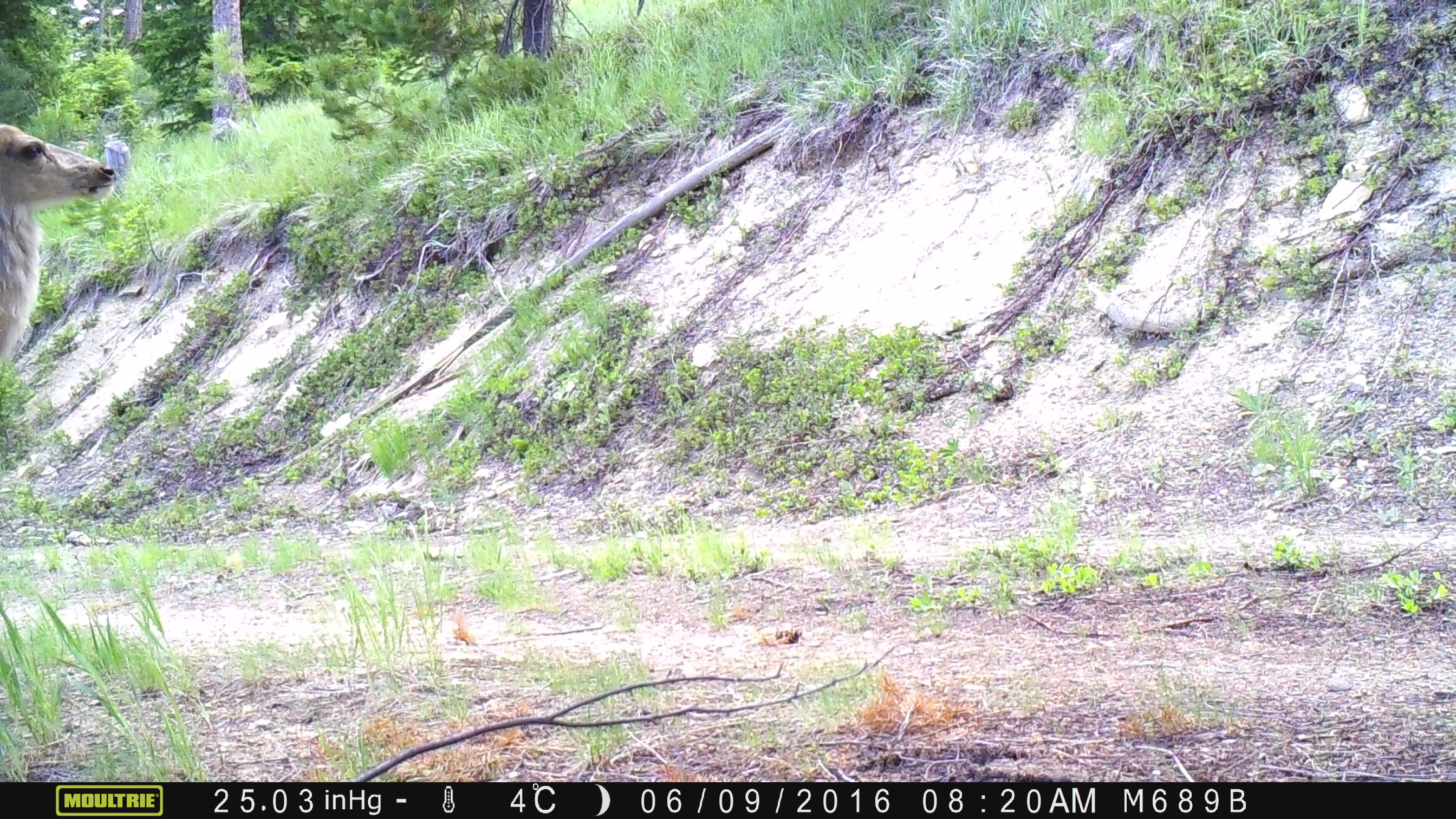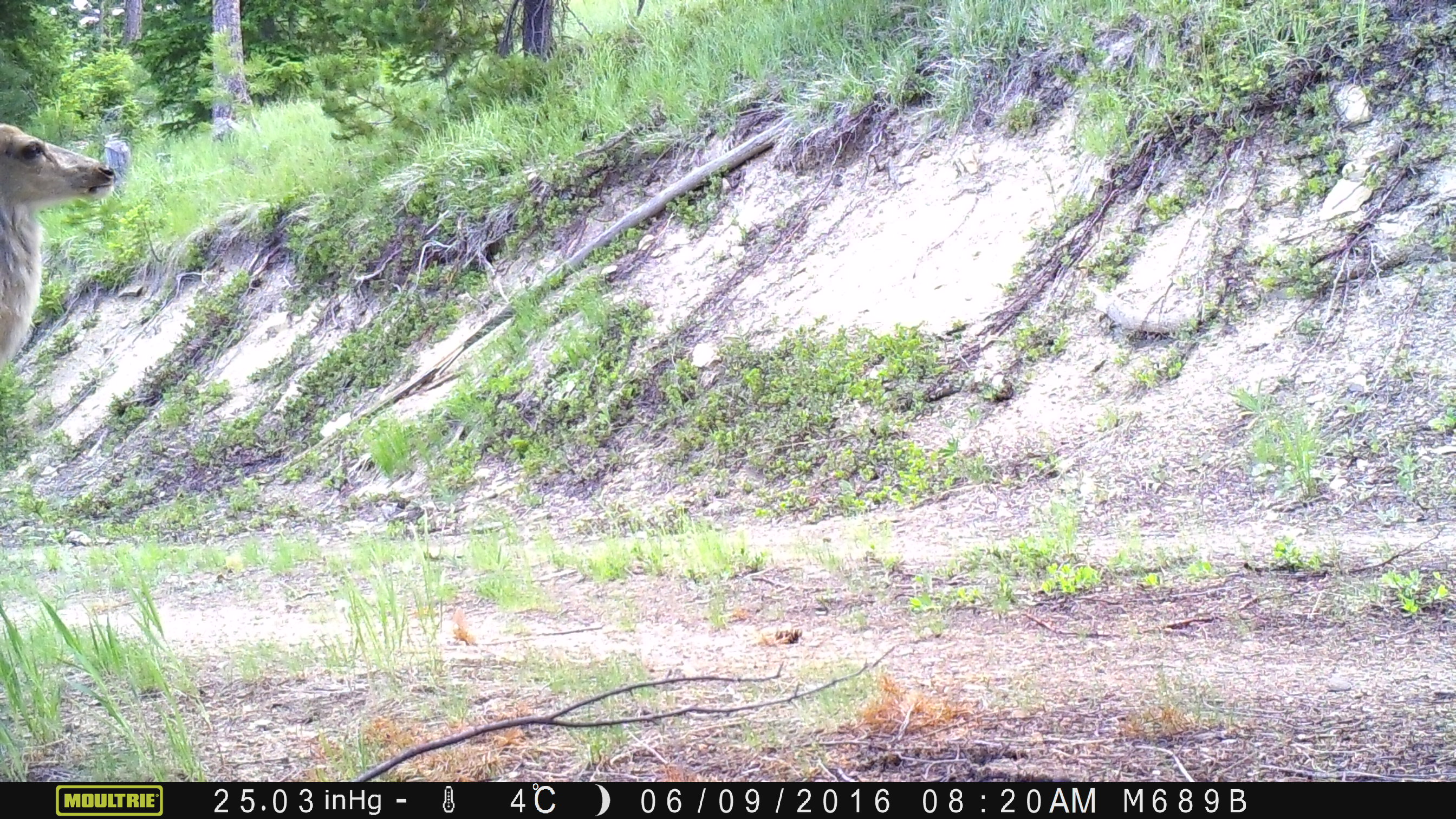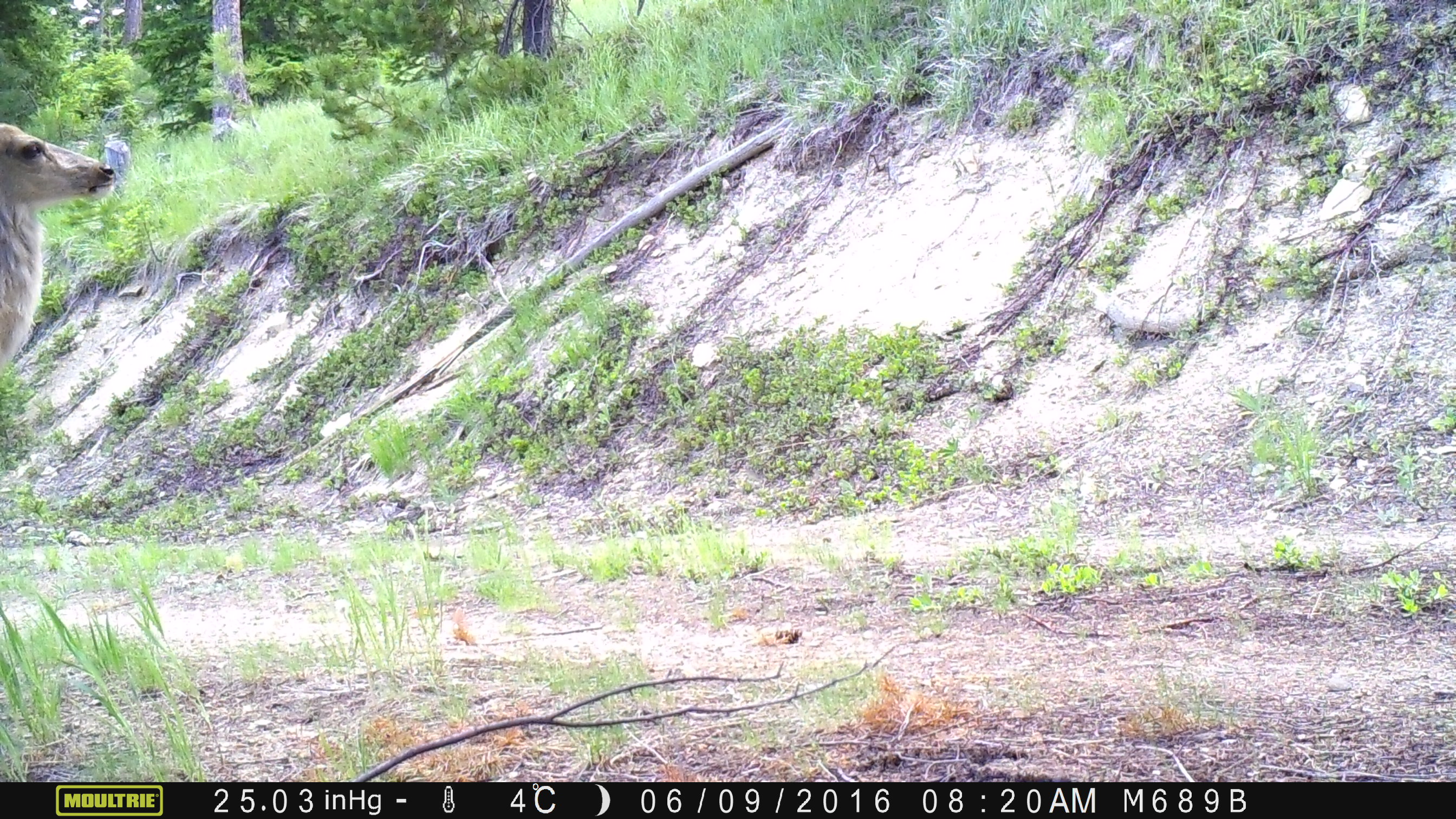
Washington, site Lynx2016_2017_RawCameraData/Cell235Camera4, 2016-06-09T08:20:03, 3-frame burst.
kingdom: Animalia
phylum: Chordata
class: Mammalia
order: Artiodactyla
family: Cervidae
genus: Odocoileus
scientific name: Odocoileus hemionus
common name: mule deer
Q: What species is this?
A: Odocoileus hemionus (mule deer).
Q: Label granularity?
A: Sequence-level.